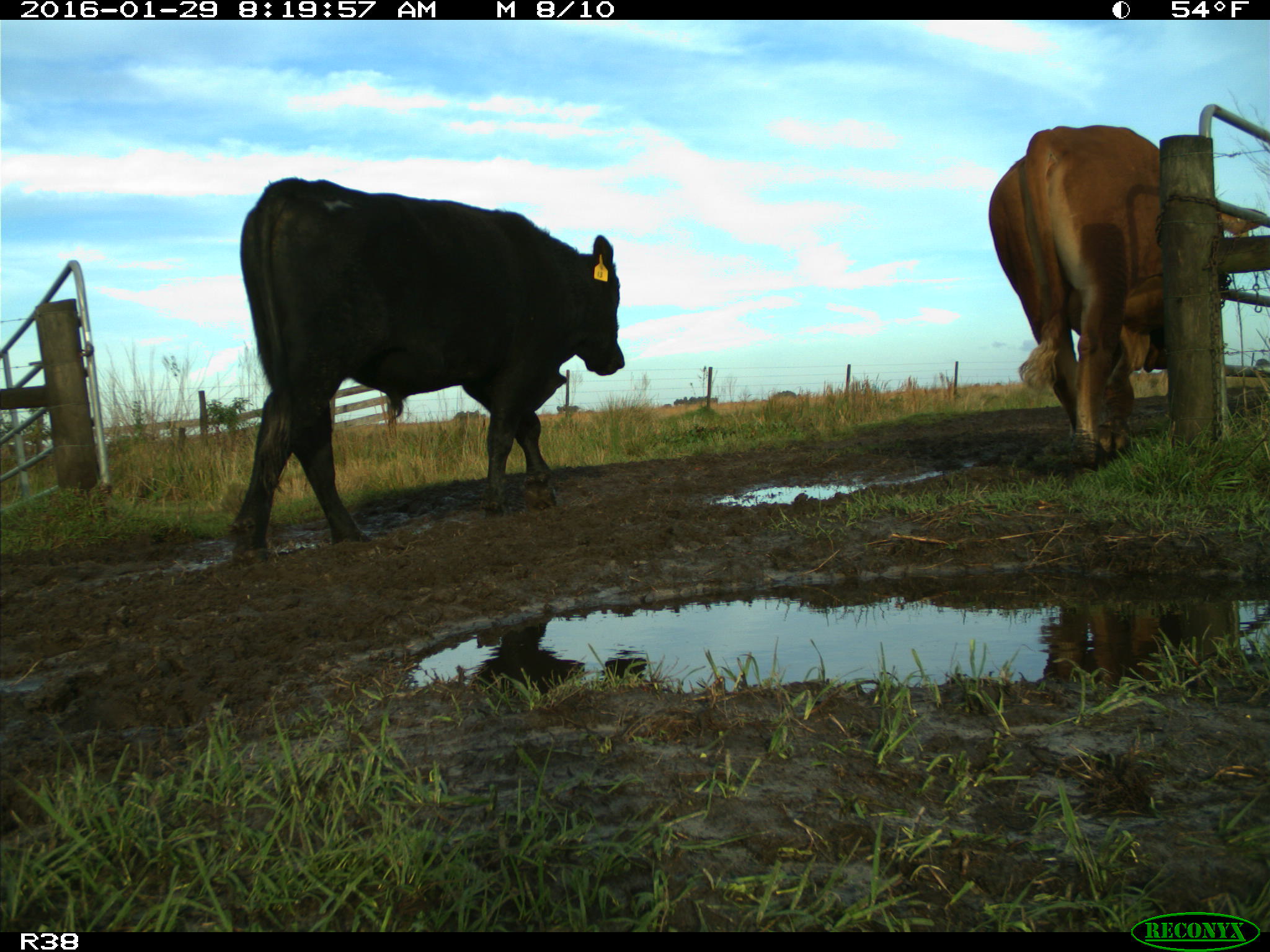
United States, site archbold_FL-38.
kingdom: Animalia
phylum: Chordata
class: Mammalia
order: Artiodactyla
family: Bovidae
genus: Bos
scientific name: Bos taurus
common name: domestic cow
Bos taurus (domestic cow).